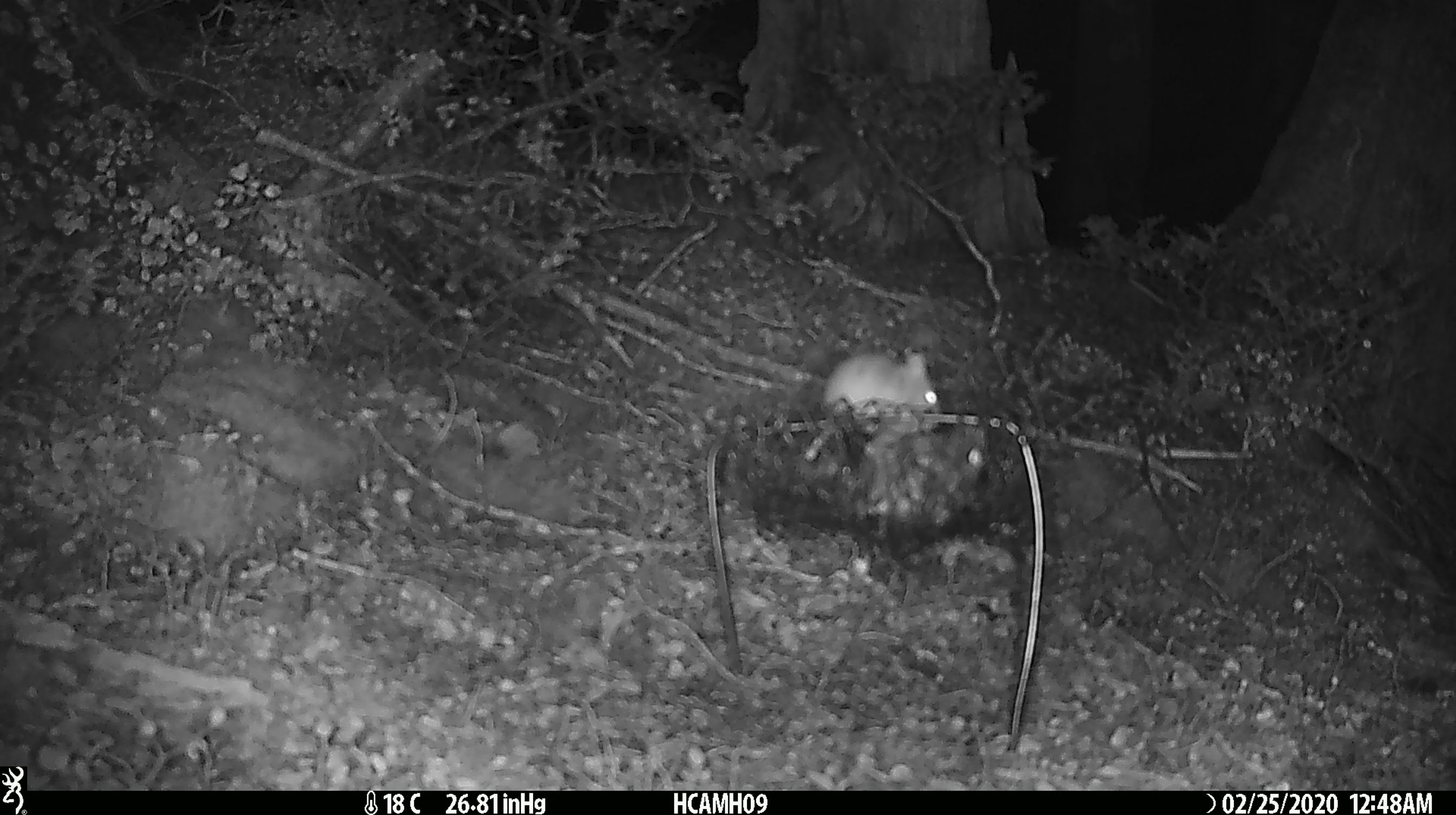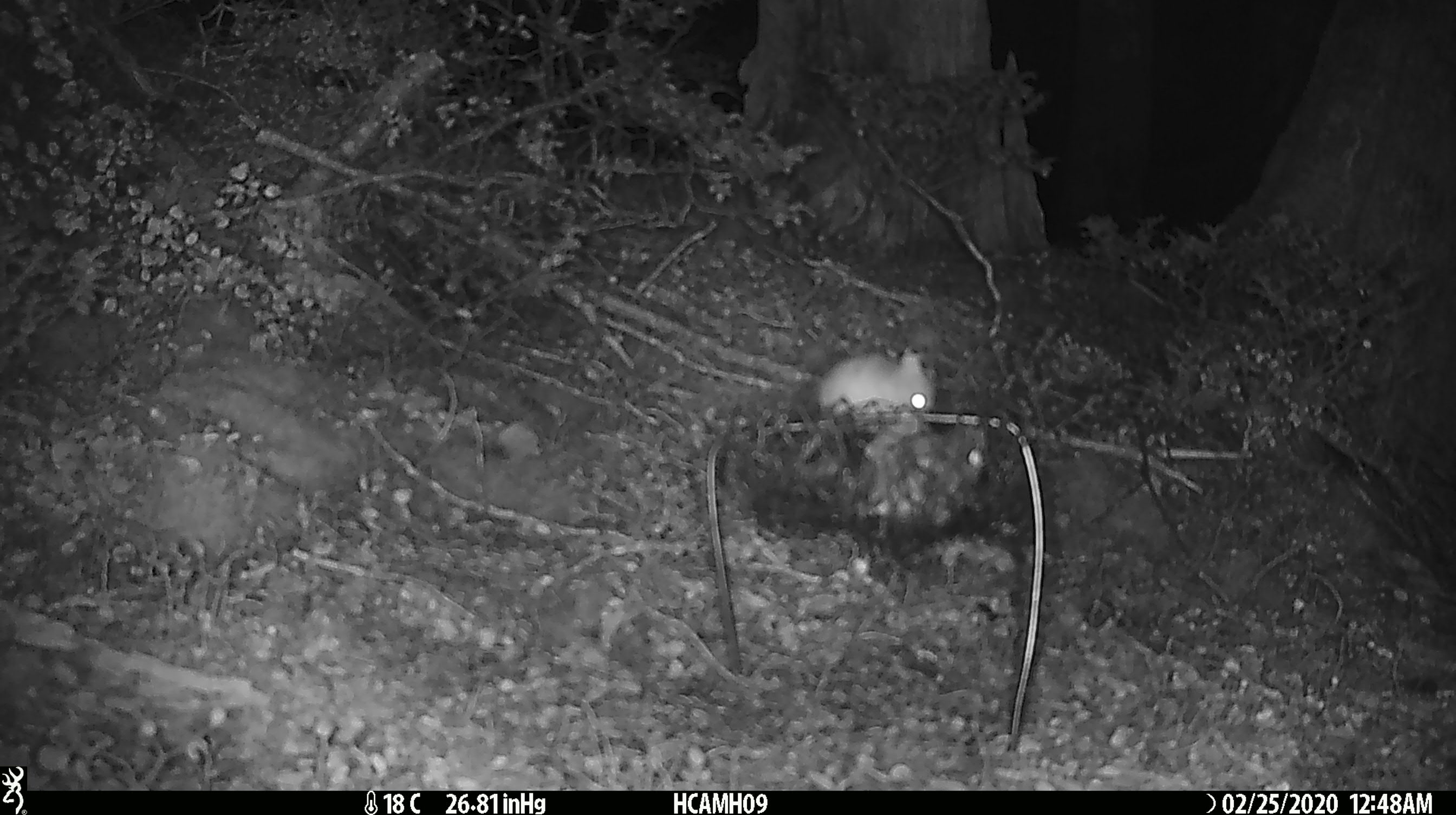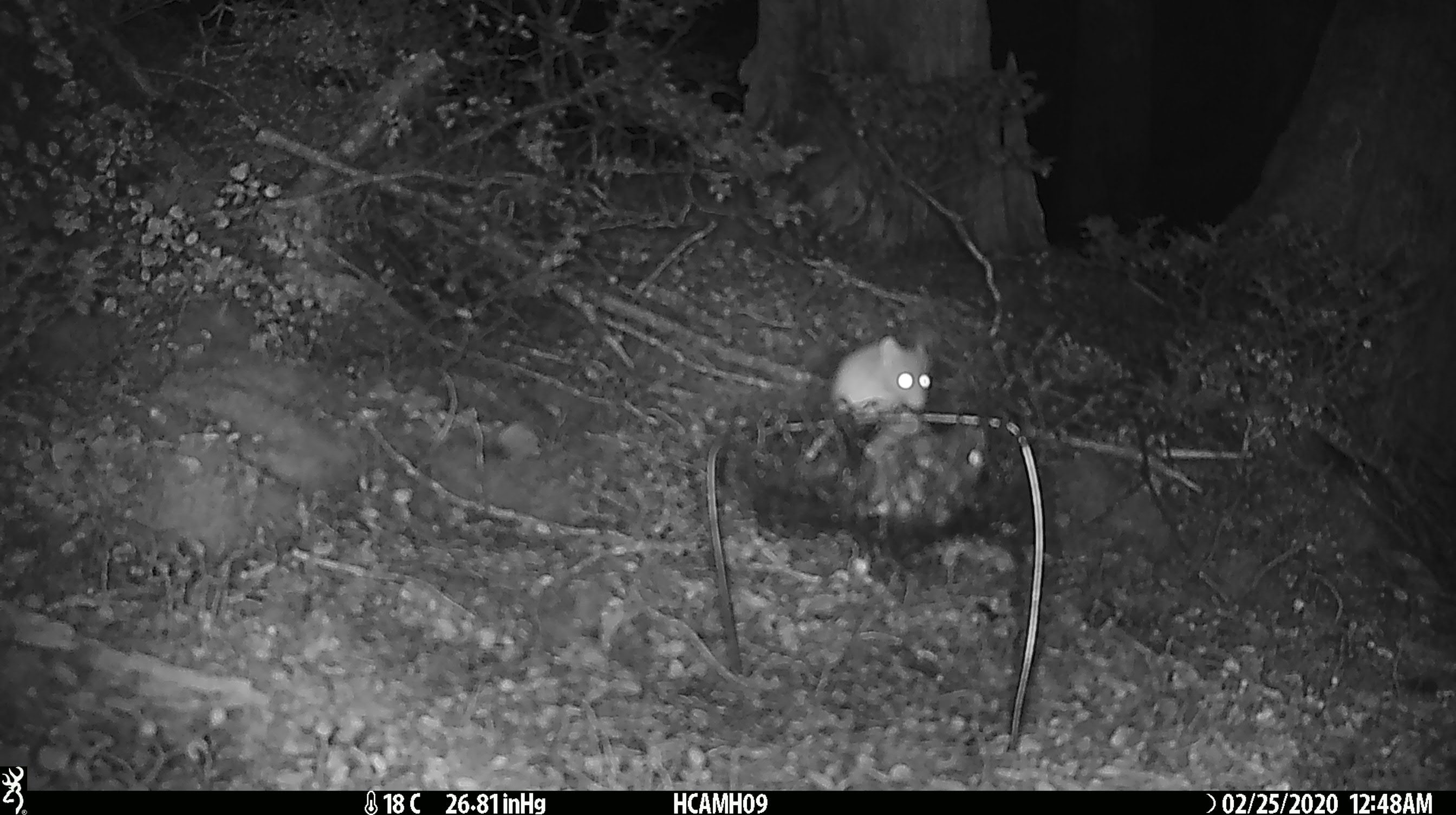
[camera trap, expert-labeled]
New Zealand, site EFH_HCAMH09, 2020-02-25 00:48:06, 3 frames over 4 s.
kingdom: Animalia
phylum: Chordata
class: Mammalia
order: Rodentia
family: Muridae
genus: Mus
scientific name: Mus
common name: mouse